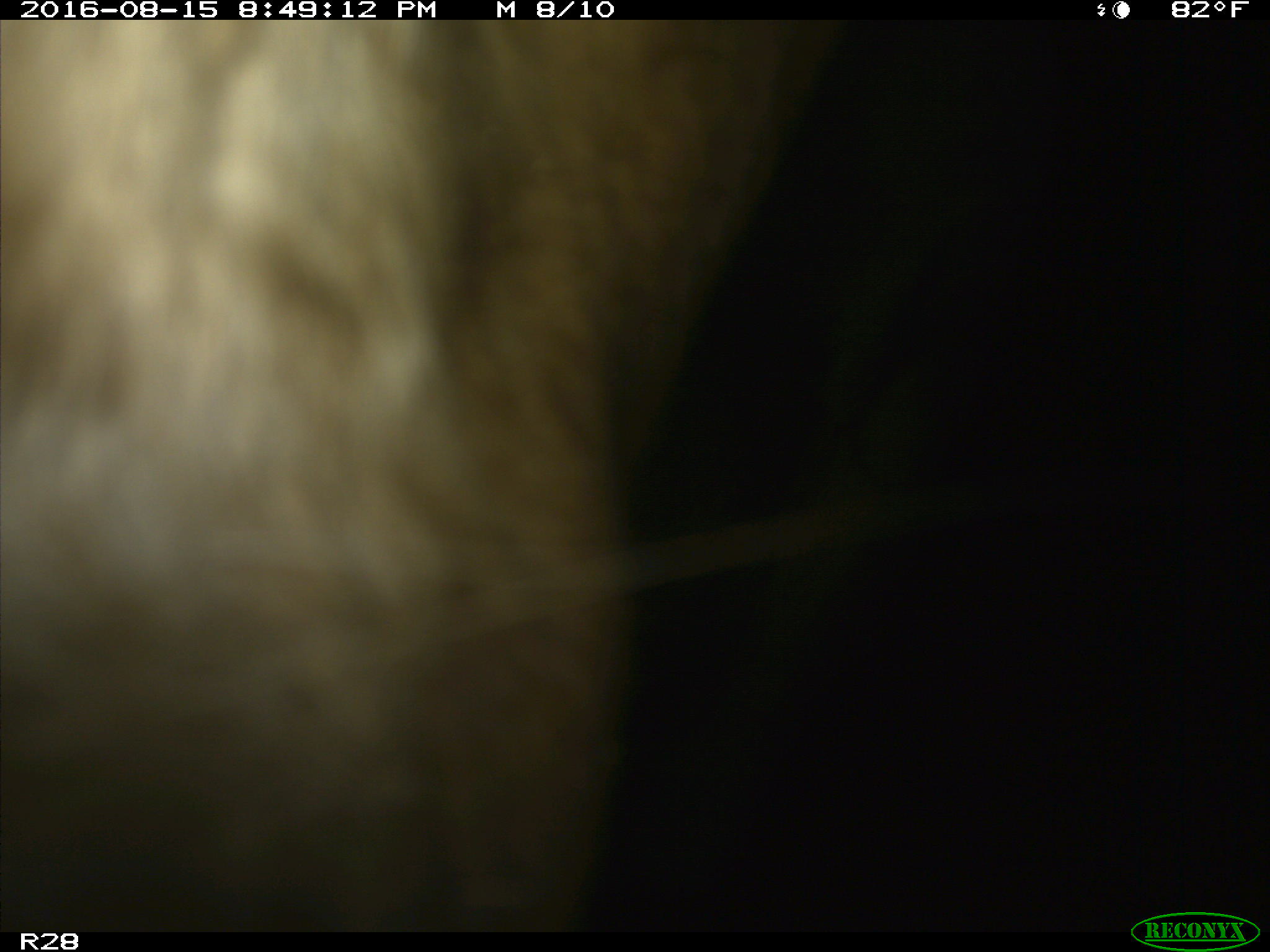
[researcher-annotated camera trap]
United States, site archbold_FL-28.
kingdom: Animalia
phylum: Chordata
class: Mammalia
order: Artiodactyla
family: Bovidae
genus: Bos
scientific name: Bos taurus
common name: domestic cow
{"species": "Bos taurus (domestic cow)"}